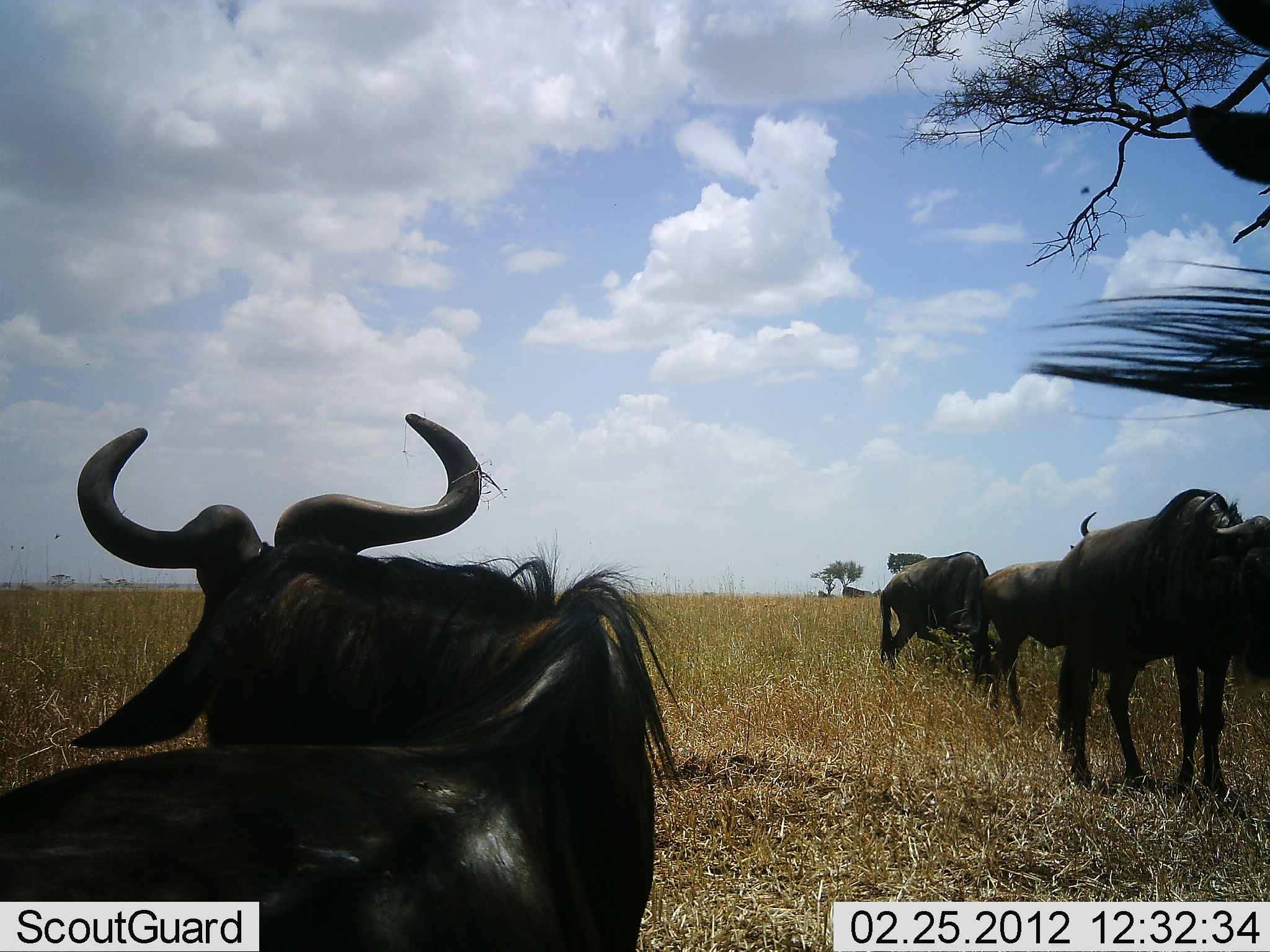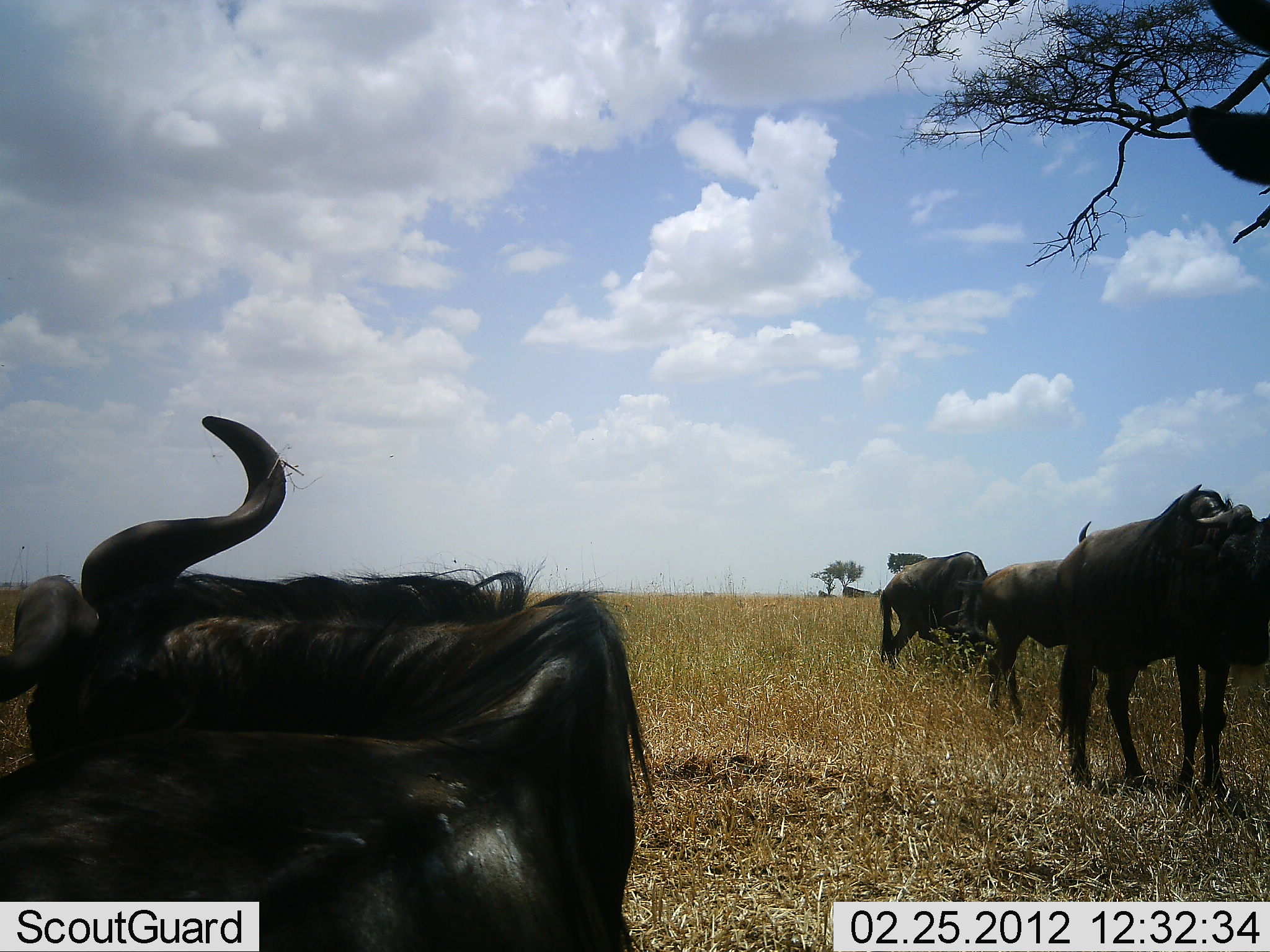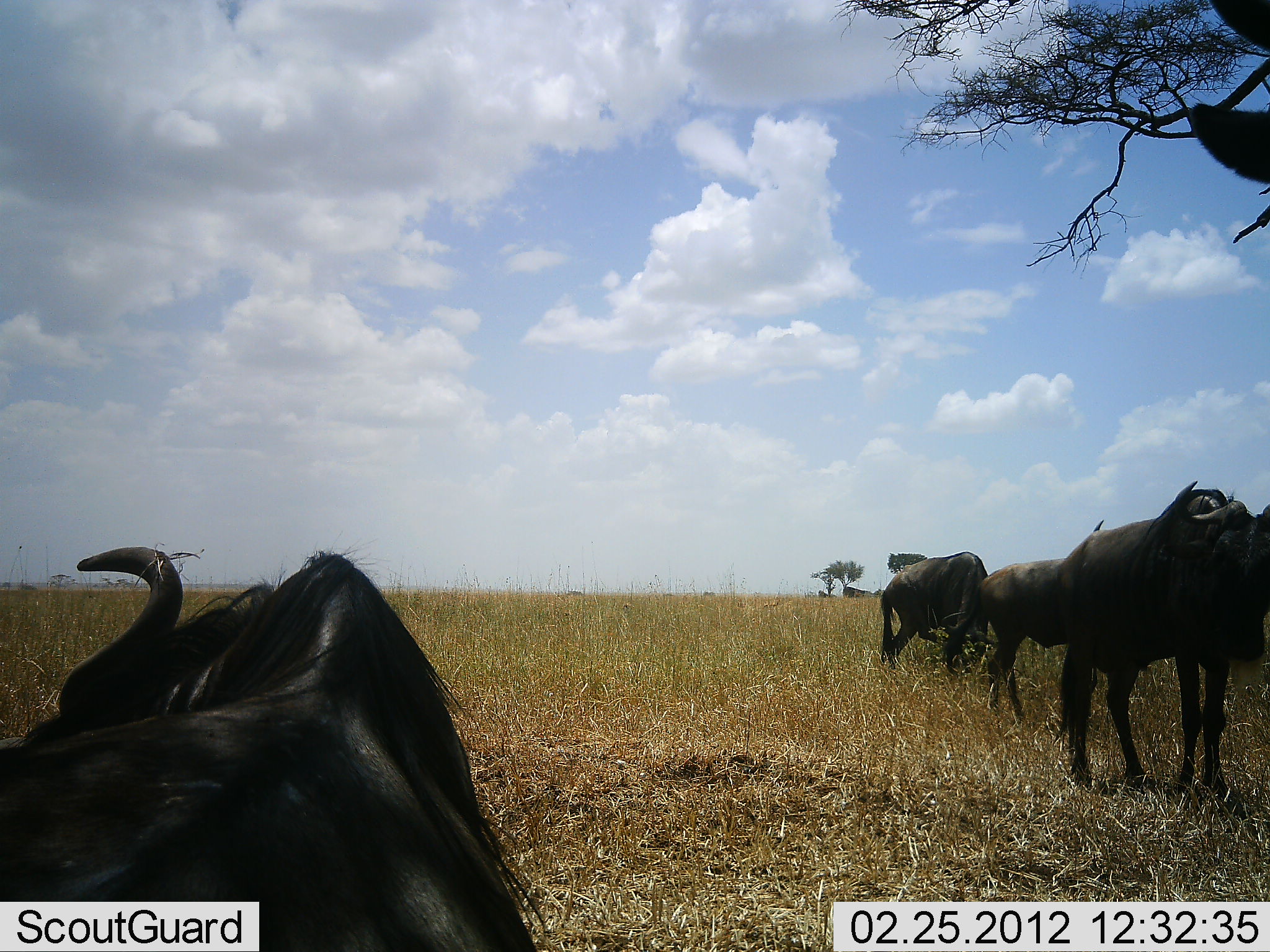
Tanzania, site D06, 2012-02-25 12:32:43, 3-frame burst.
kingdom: Animalia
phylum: Chordata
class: Mammalia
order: Artiodactyla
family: Bovidae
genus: Connochaetes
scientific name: Connochaetes taurinus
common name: blue wildebeest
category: wildebeest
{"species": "wildebeest (blue wildebeest) (Connochaetes taurinus)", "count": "5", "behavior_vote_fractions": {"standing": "82%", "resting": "29%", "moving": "6%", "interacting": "6%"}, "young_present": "6%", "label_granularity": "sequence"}